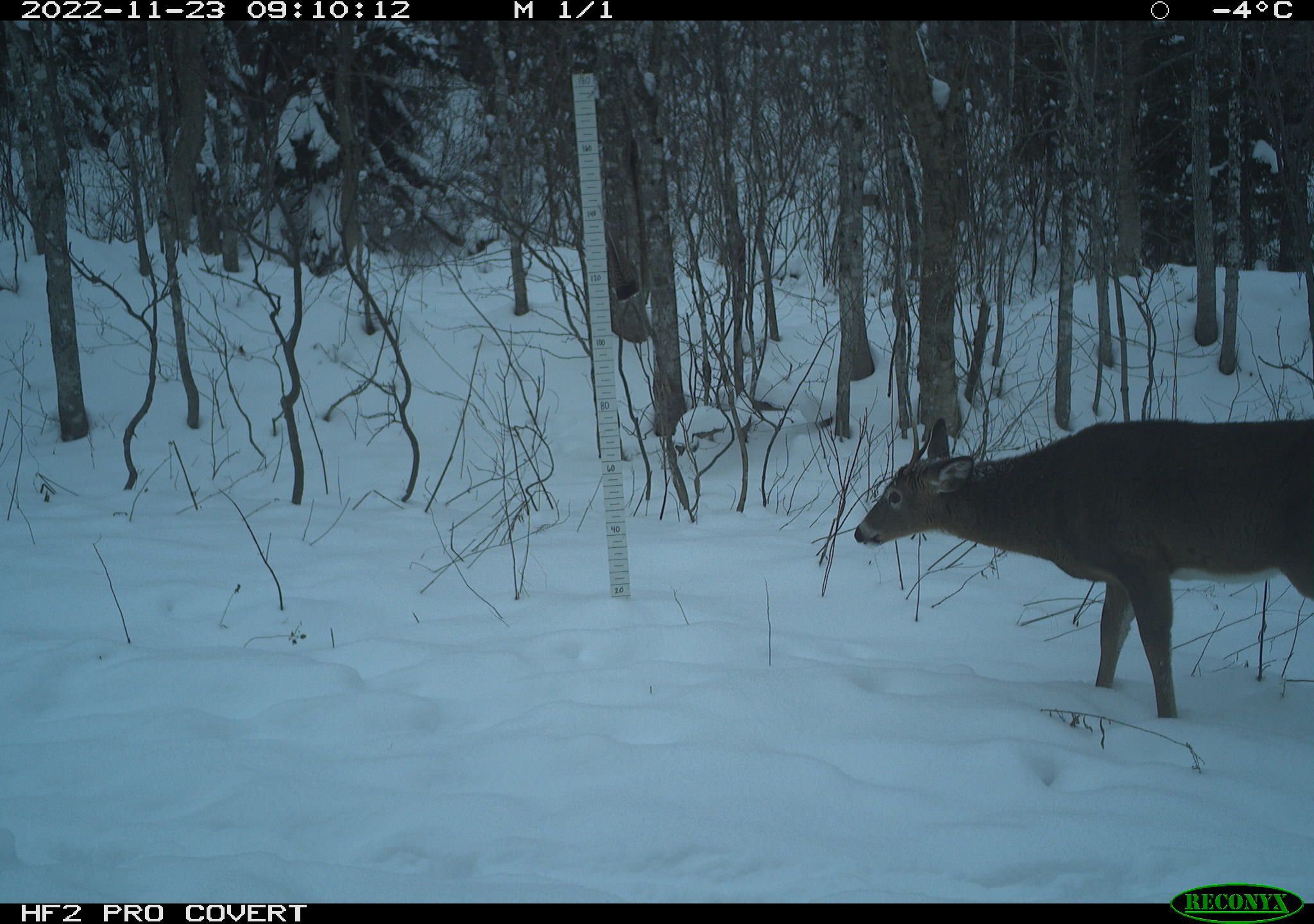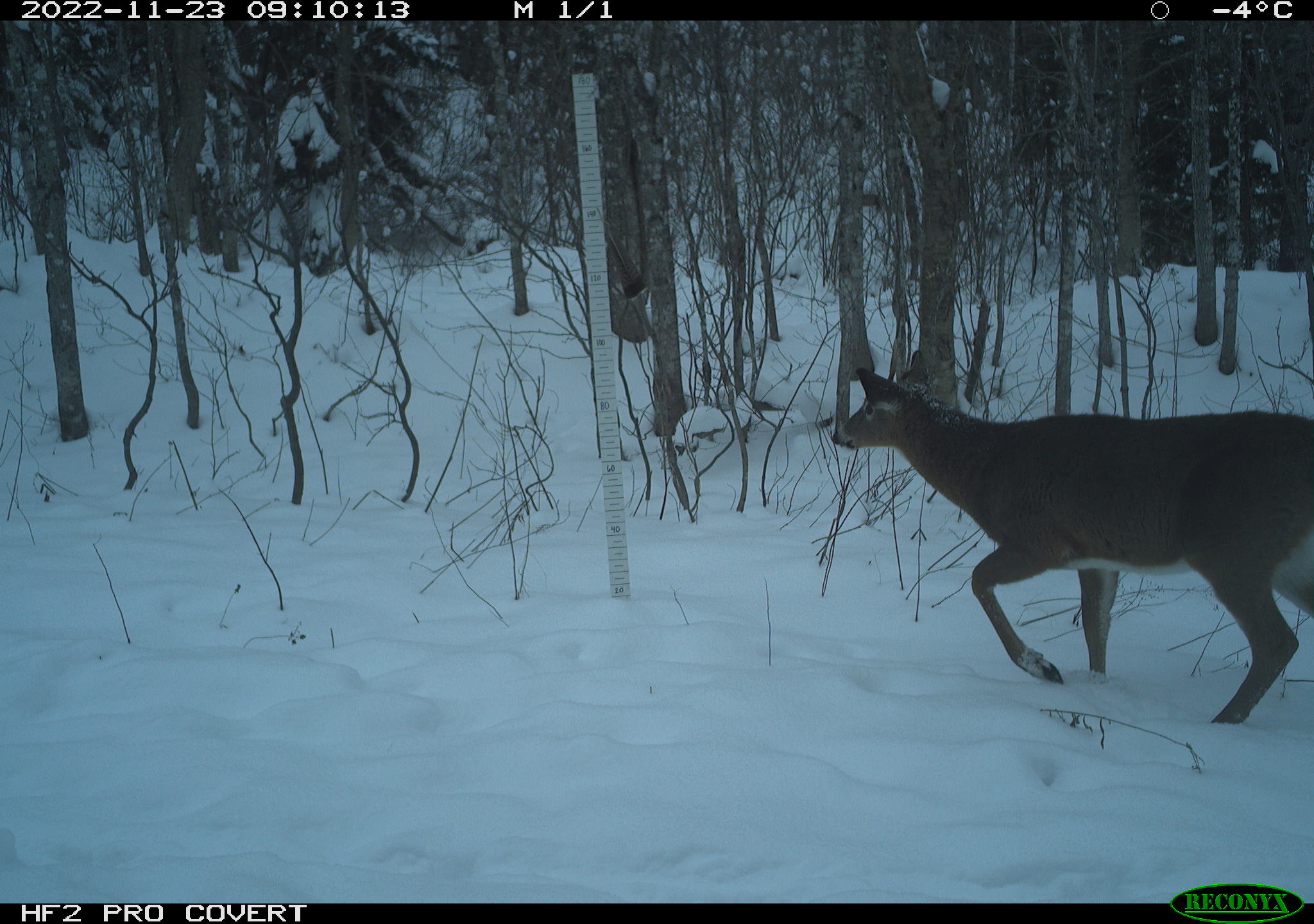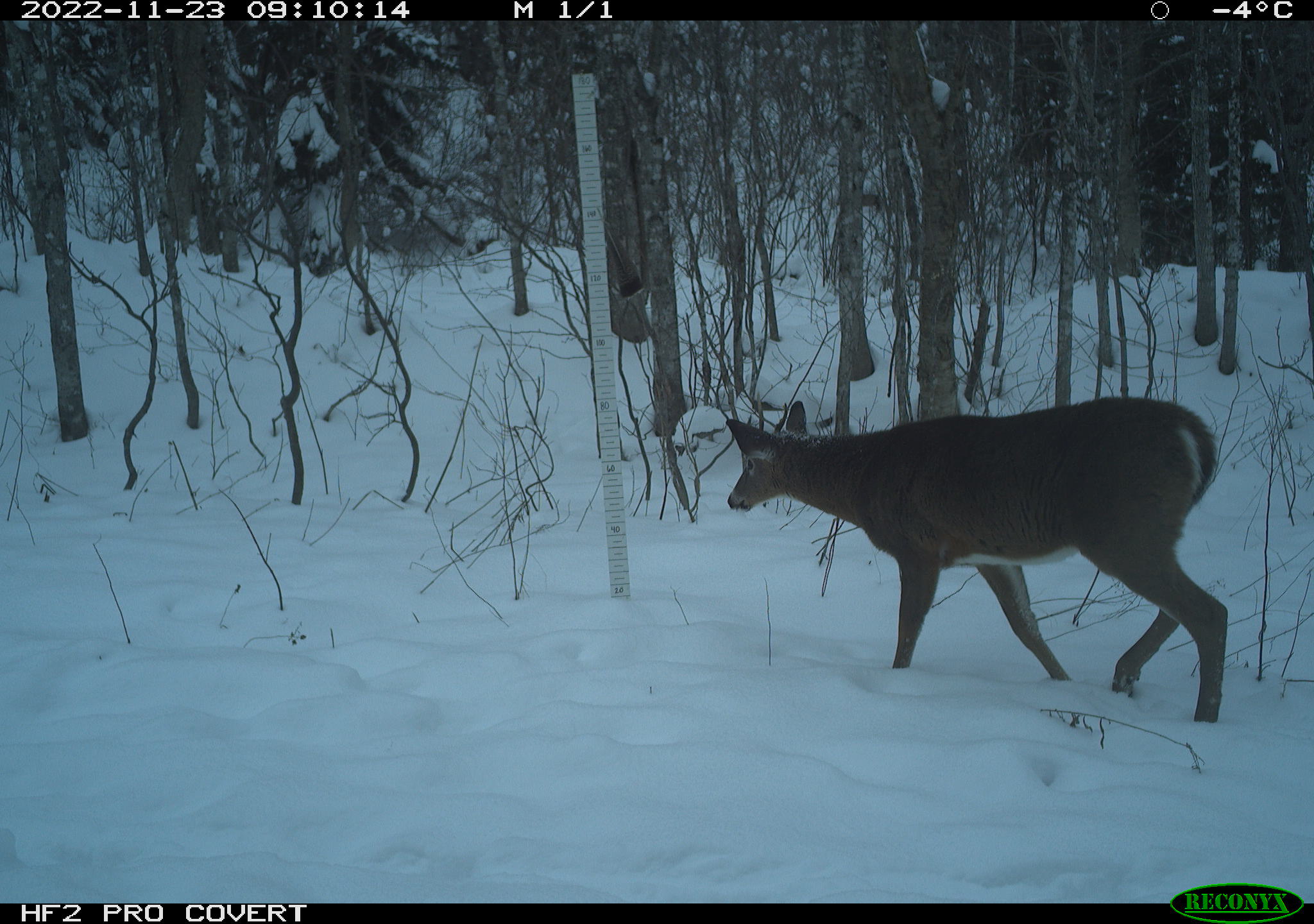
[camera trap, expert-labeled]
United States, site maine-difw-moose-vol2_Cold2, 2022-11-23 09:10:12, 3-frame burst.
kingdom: Animalia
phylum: Chordata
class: Mammalia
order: Artiodactyla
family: Cervidae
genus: Odocoileus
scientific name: Odocoileus virginianus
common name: white-tailed deer